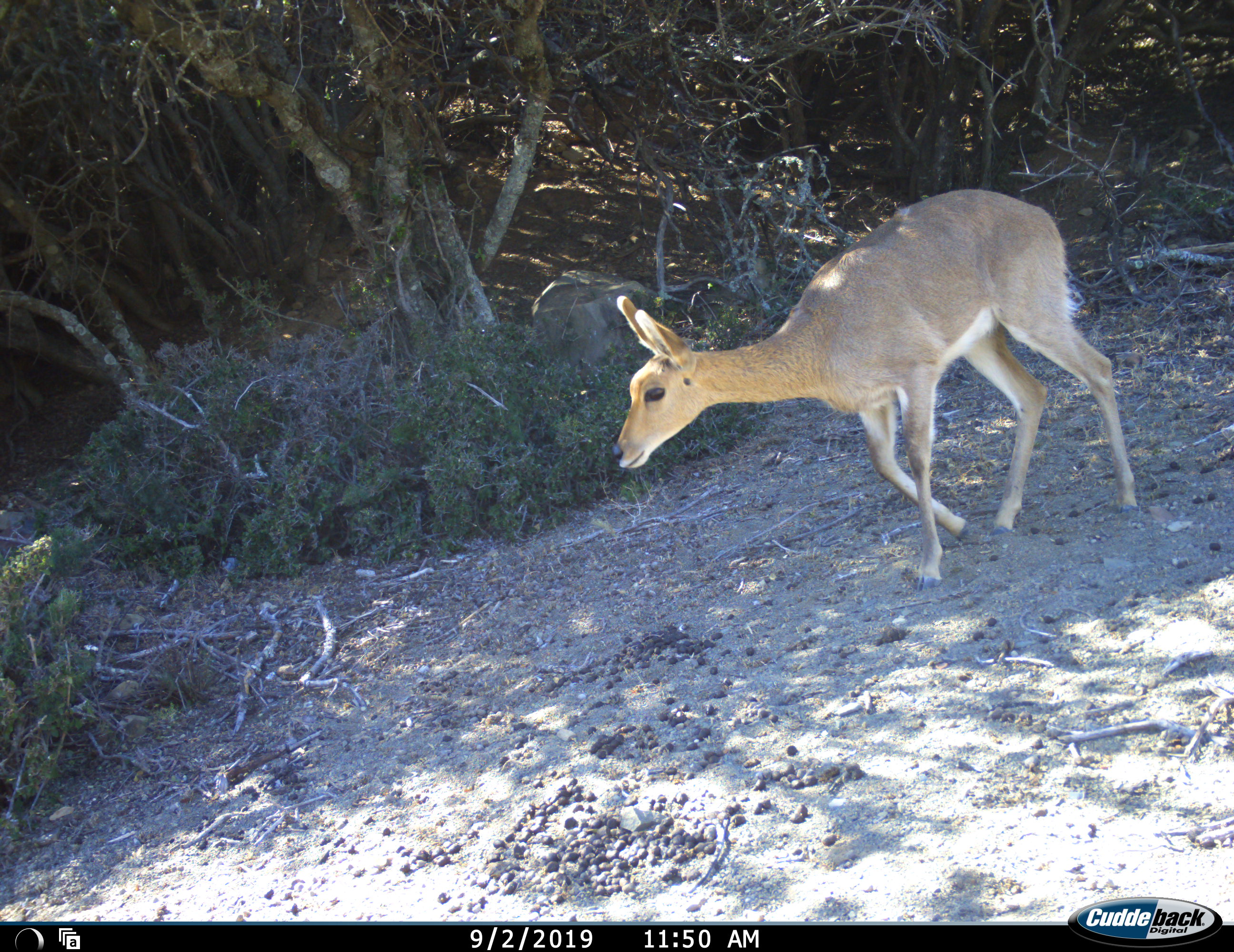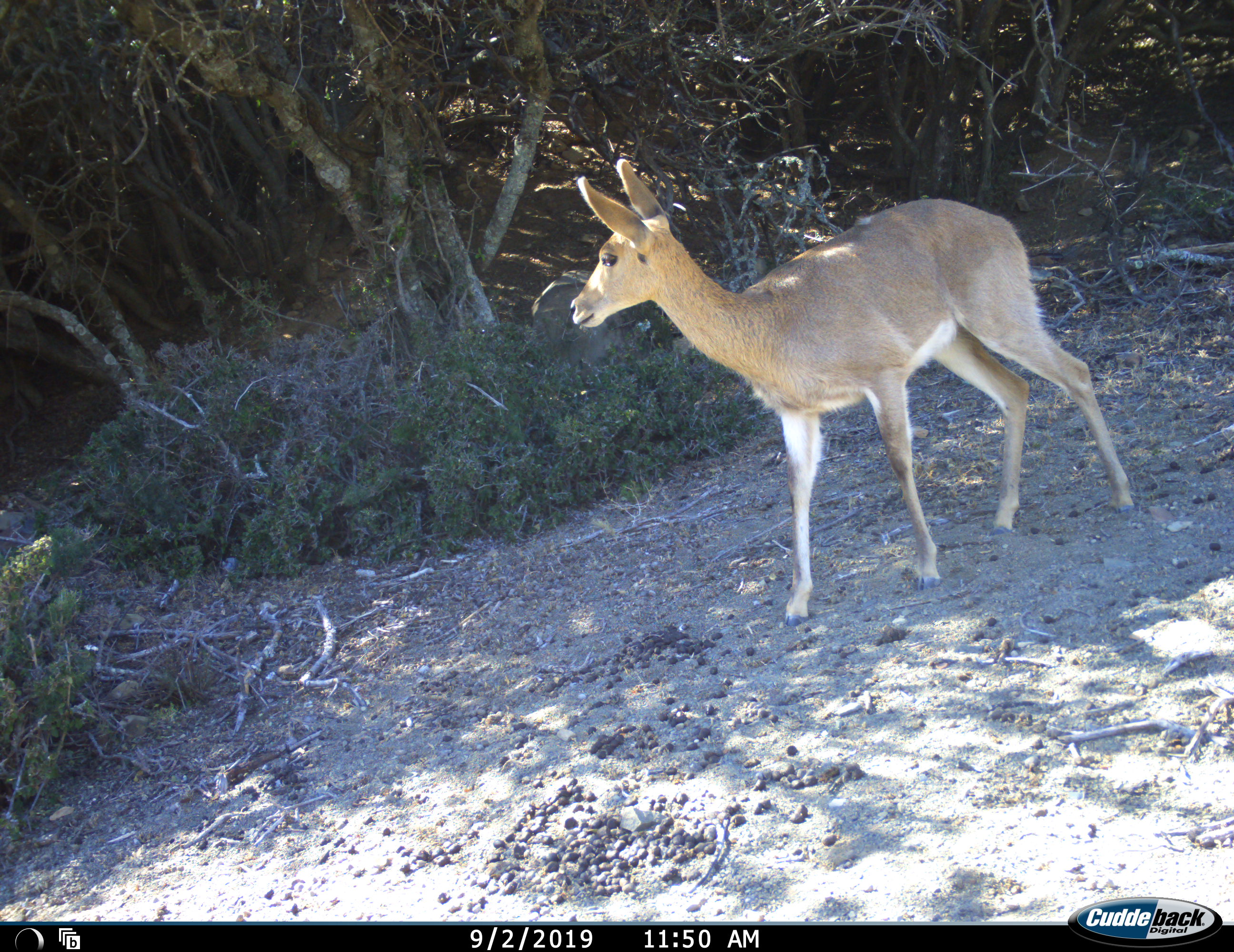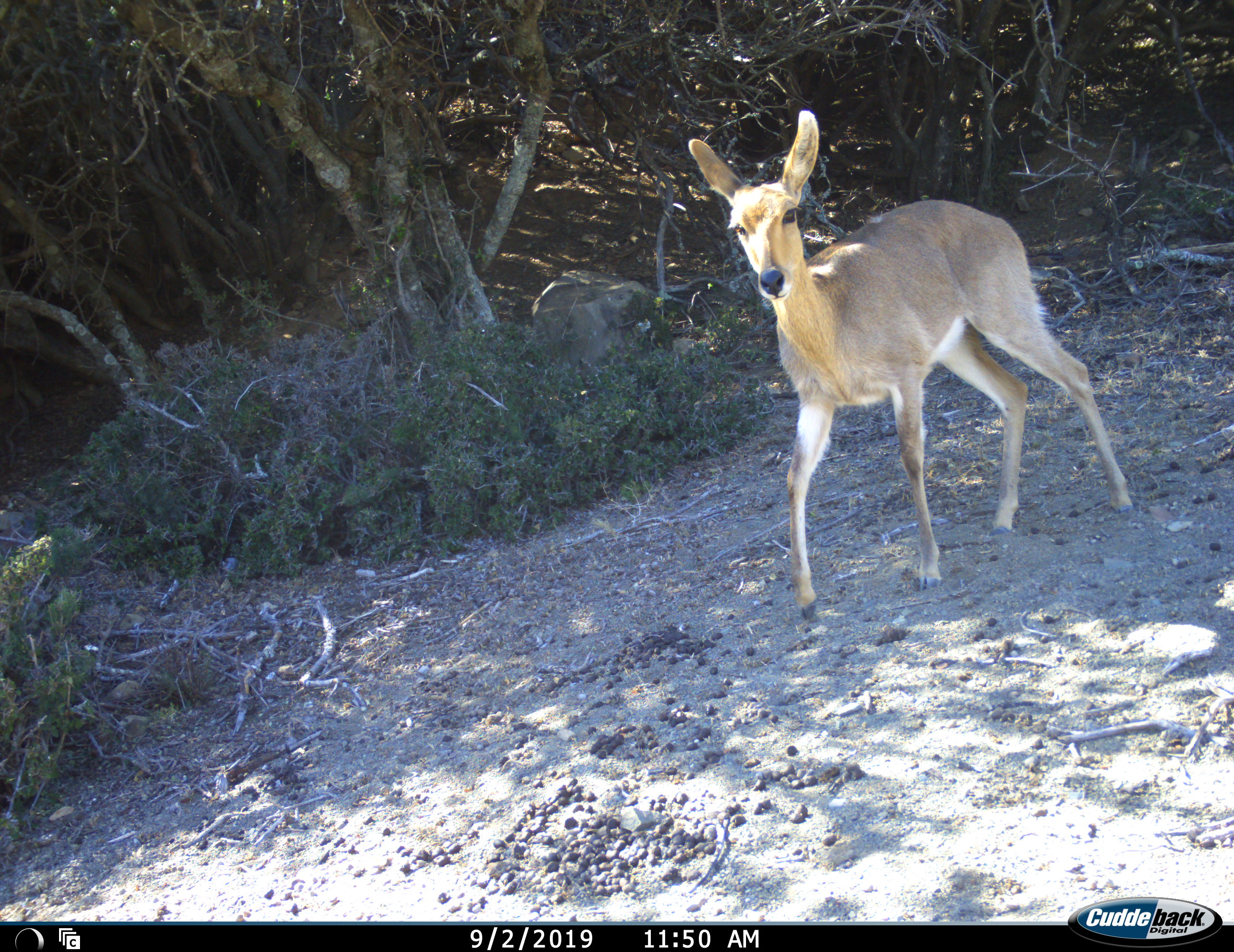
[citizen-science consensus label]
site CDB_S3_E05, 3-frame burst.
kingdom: Animalia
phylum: Chordata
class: Mammalia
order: Artiodactyla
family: Bovidae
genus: Redunca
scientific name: Redunca fulvorufula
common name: mountain reedbuck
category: reedbuckmountain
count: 1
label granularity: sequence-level